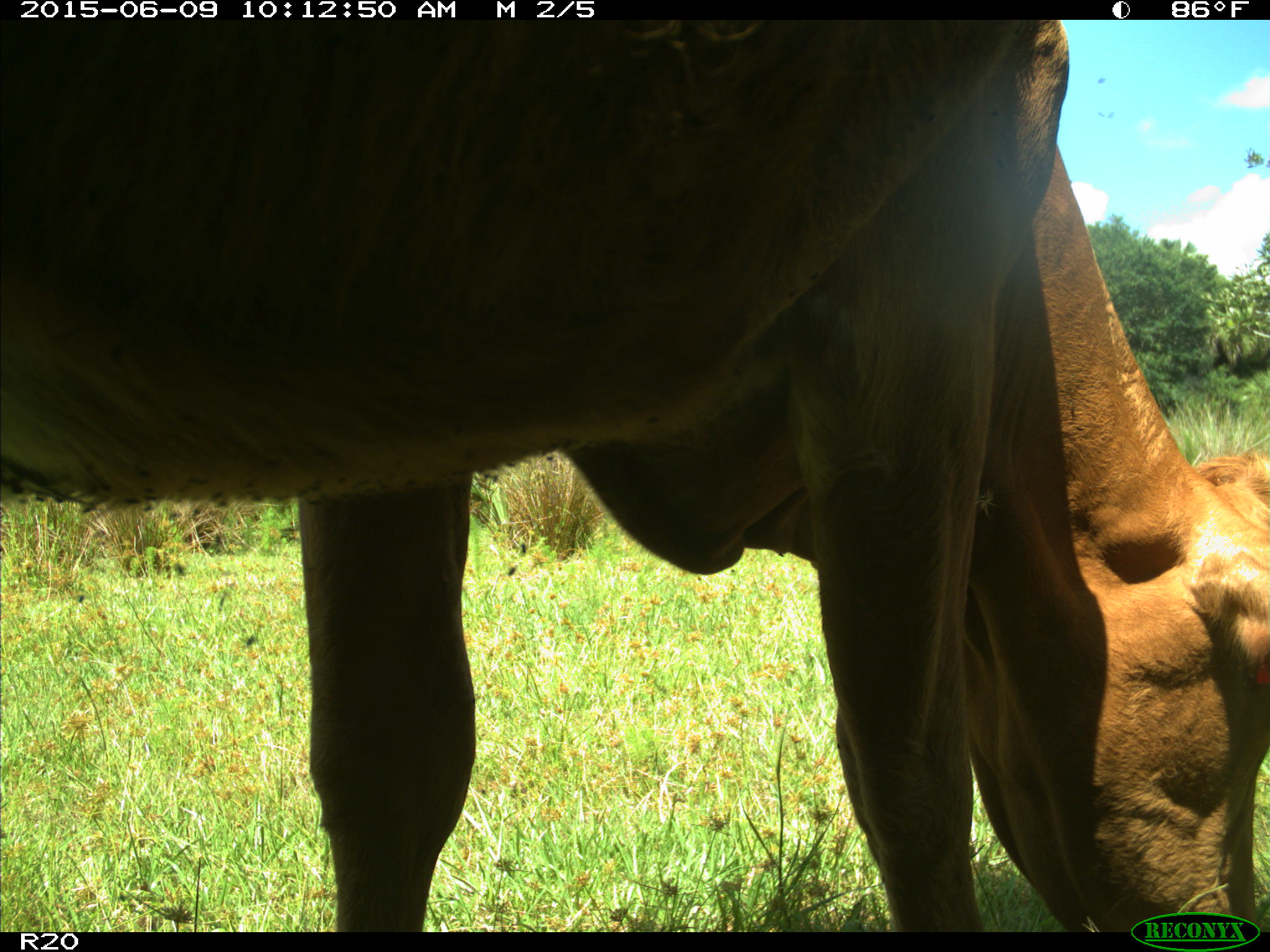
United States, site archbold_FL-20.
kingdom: Animalia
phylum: Chordata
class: Mammalia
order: Artiodactyla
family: Bovidae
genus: Bos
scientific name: Bos taurus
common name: domestic cow